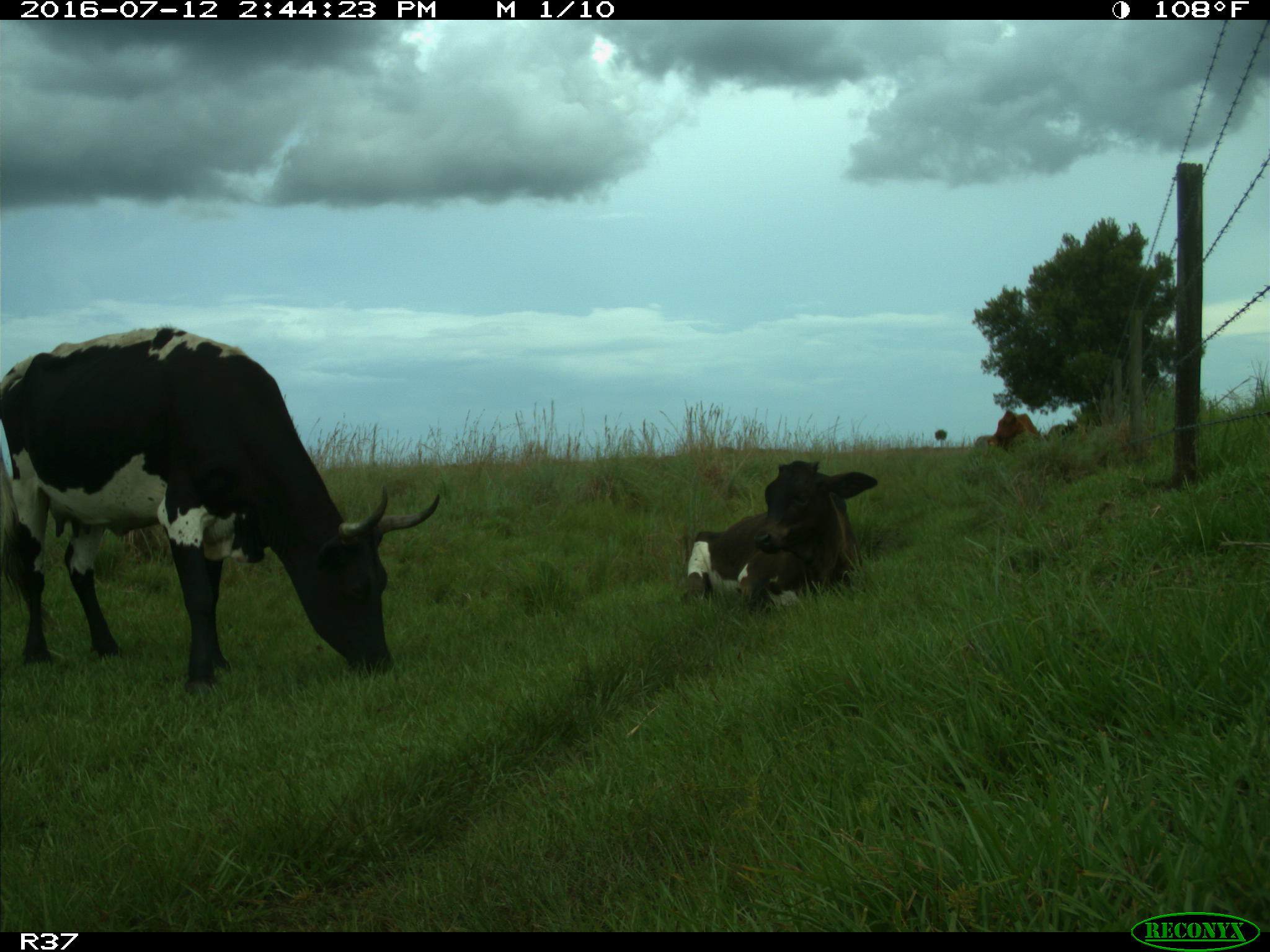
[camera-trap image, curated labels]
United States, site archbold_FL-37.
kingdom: Animalia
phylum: Chordata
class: Mammalia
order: Artiodactyla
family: Bovidae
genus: Bos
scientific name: Bos taurus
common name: domestic cow